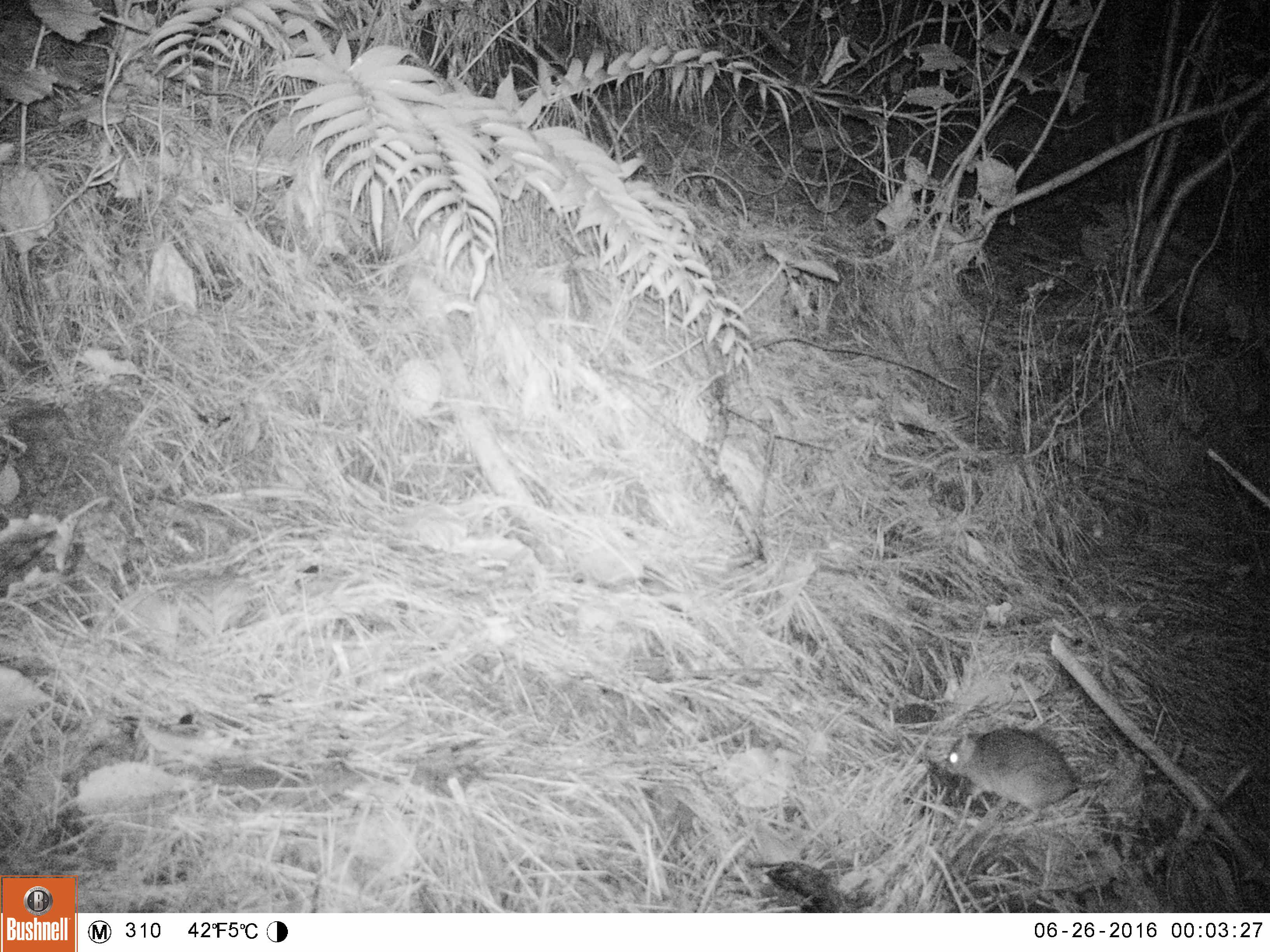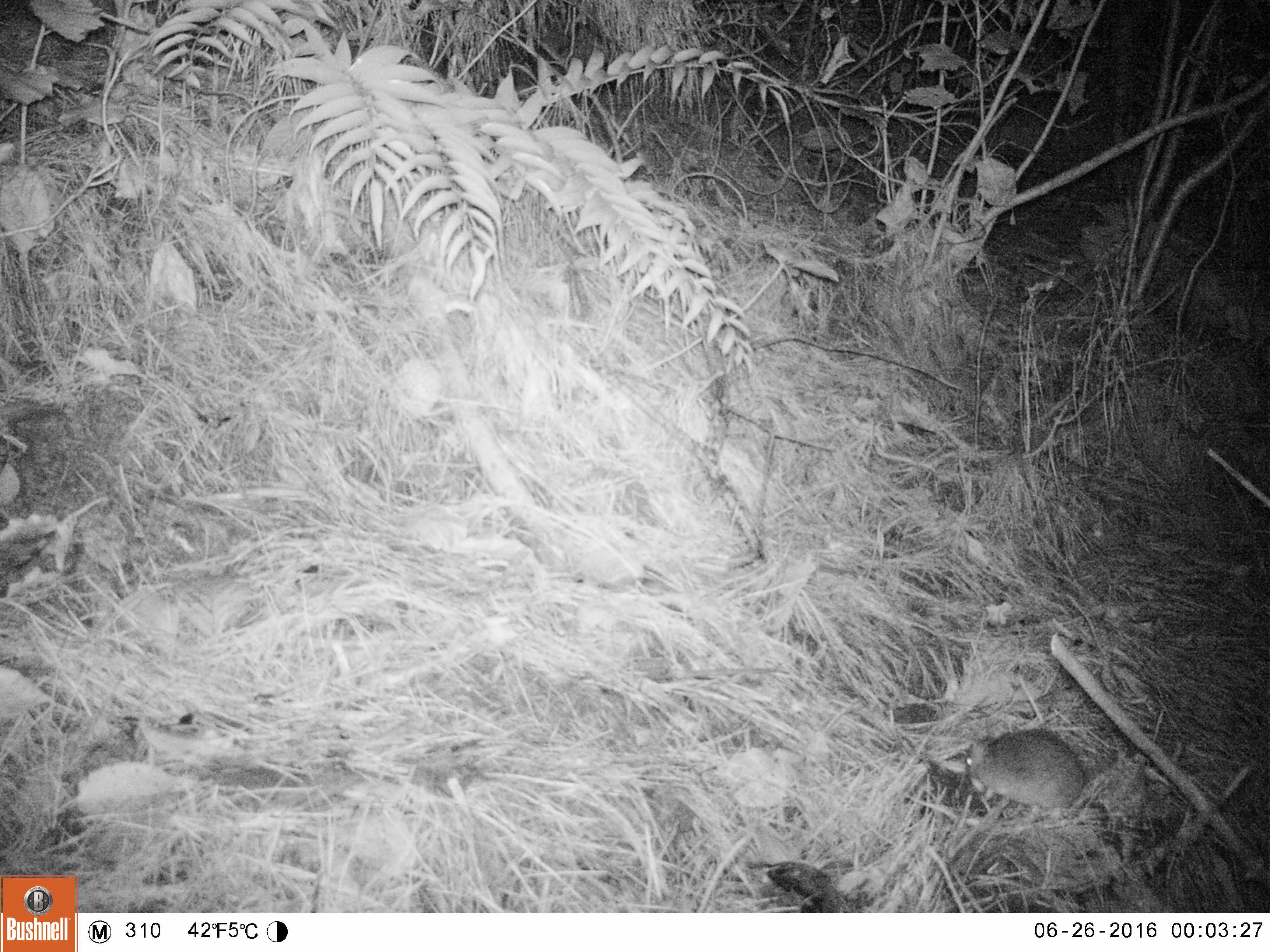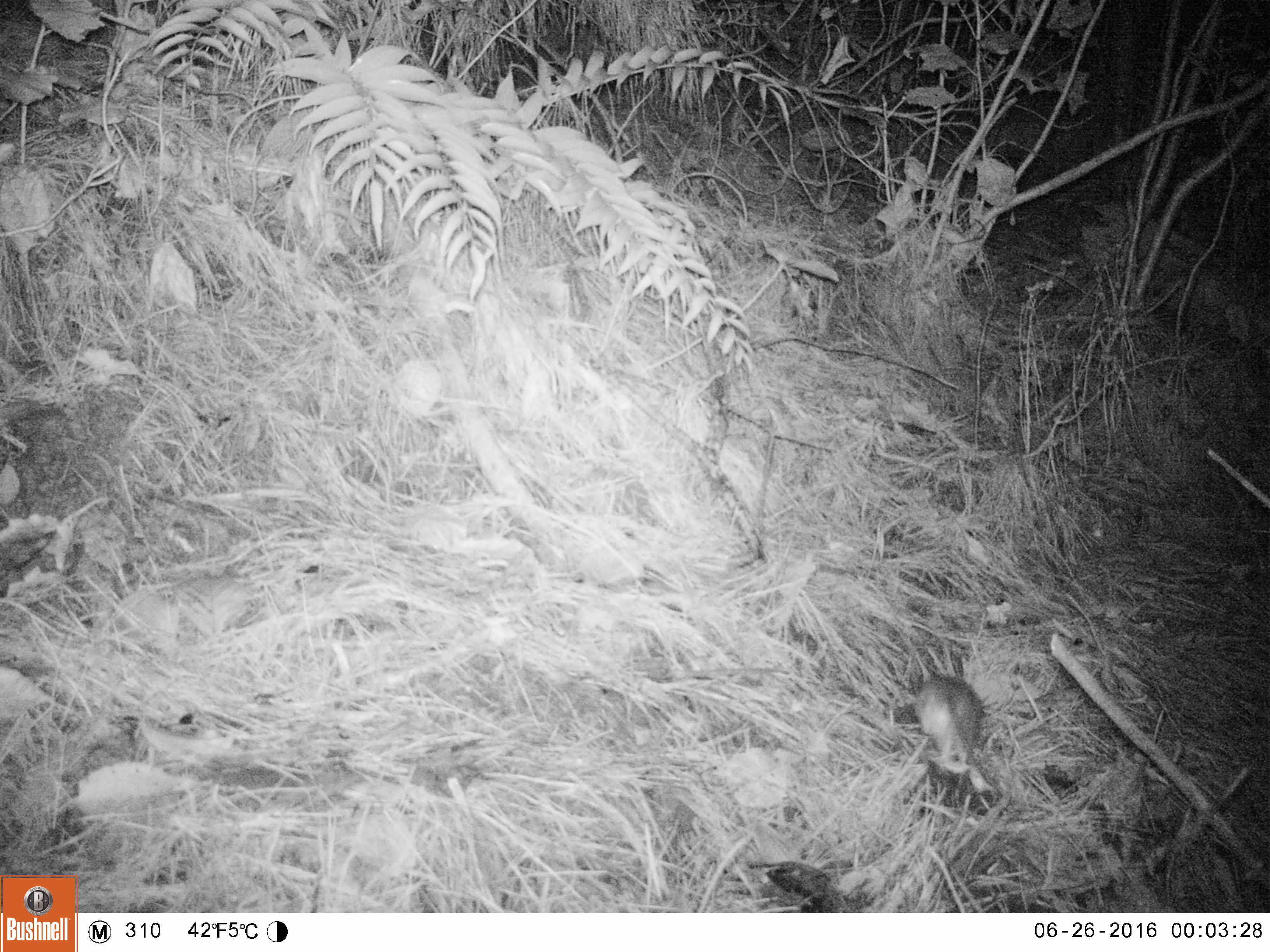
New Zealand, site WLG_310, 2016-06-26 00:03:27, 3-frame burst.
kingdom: Animalia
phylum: Chordata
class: Mammalia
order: Rodentia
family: Muridae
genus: Rattus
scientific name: Rattus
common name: rat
Rat (Rattus).